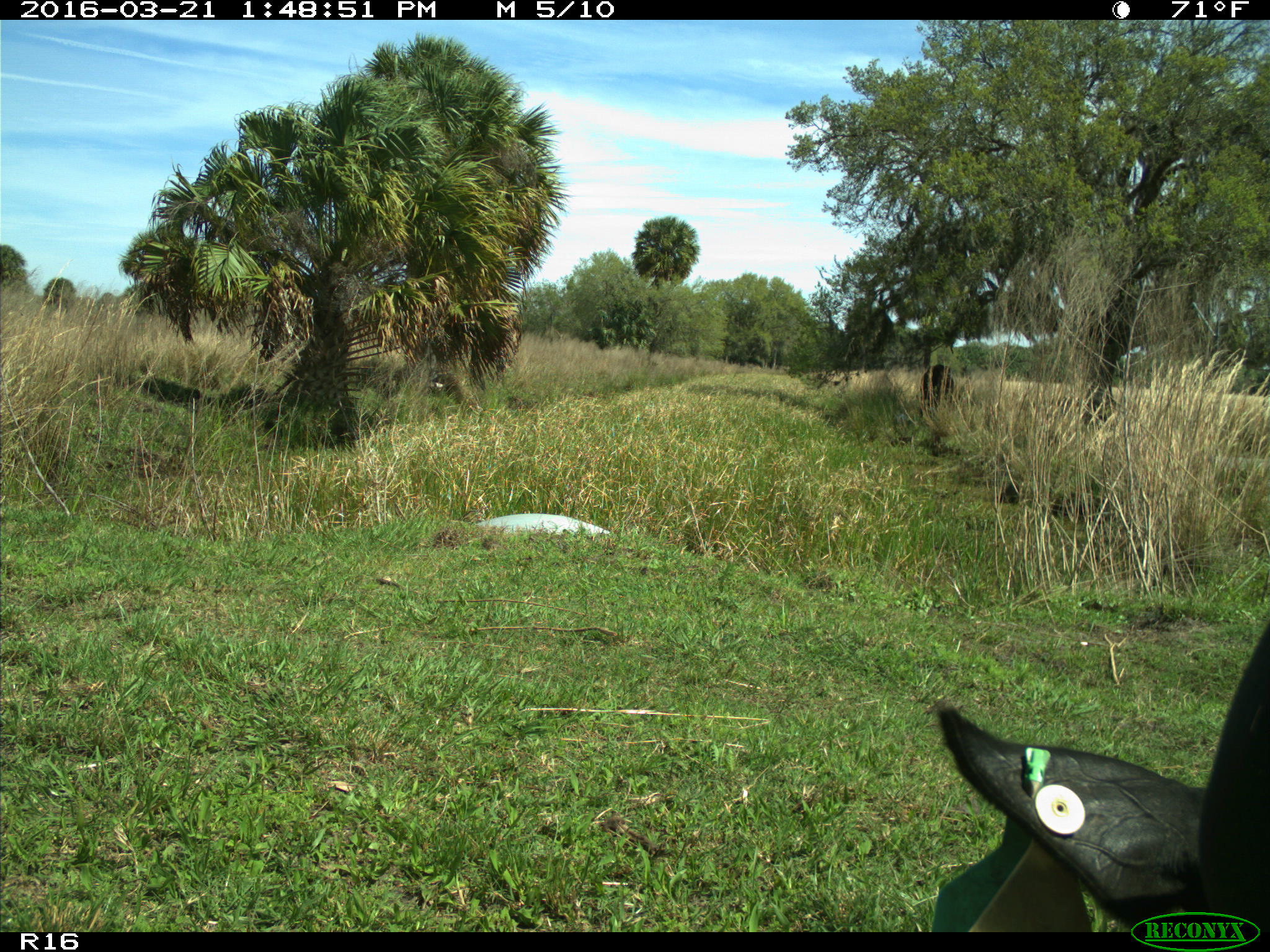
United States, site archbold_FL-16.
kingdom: Animalia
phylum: Chordata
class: Mammalia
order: Artiodactyla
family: Bovidae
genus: Bos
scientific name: Bos taurus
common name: domestic cow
Bos taurus (domestic cow).